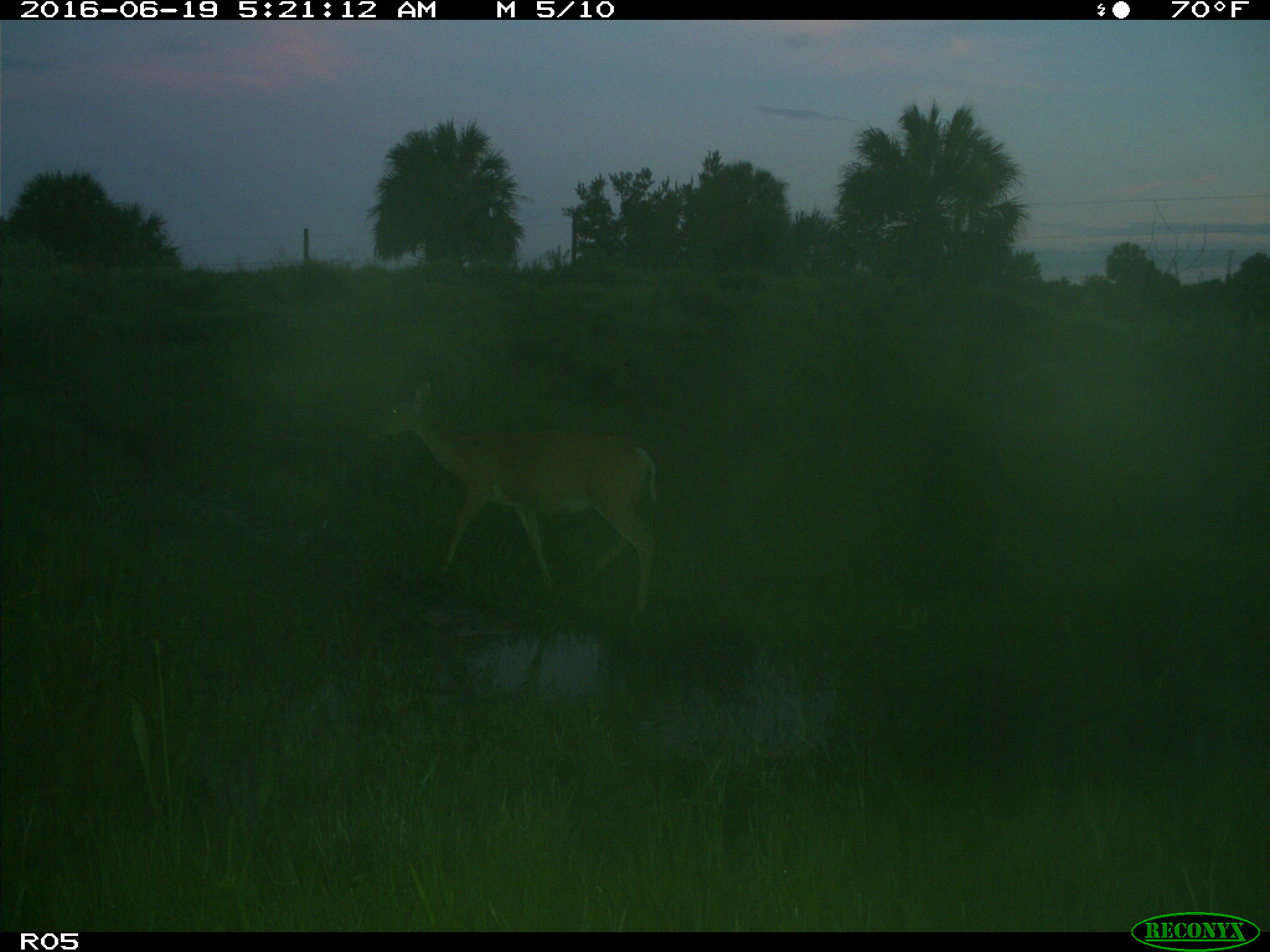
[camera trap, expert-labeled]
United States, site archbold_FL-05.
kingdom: Animalia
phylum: Chordata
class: Mammalia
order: Artiodactyla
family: Cervidae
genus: Odocoileus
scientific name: Odocoileus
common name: deer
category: unidentified deer